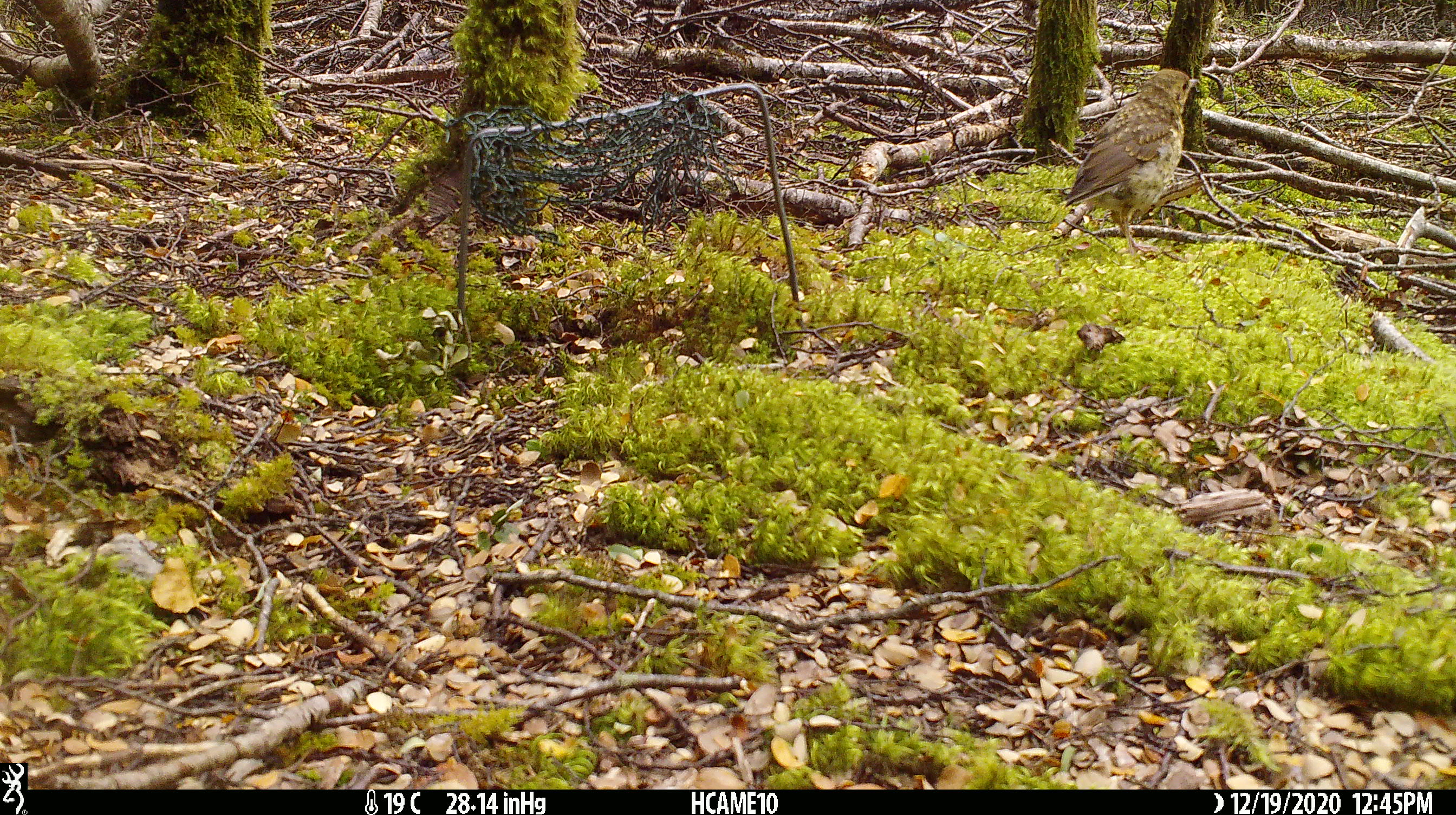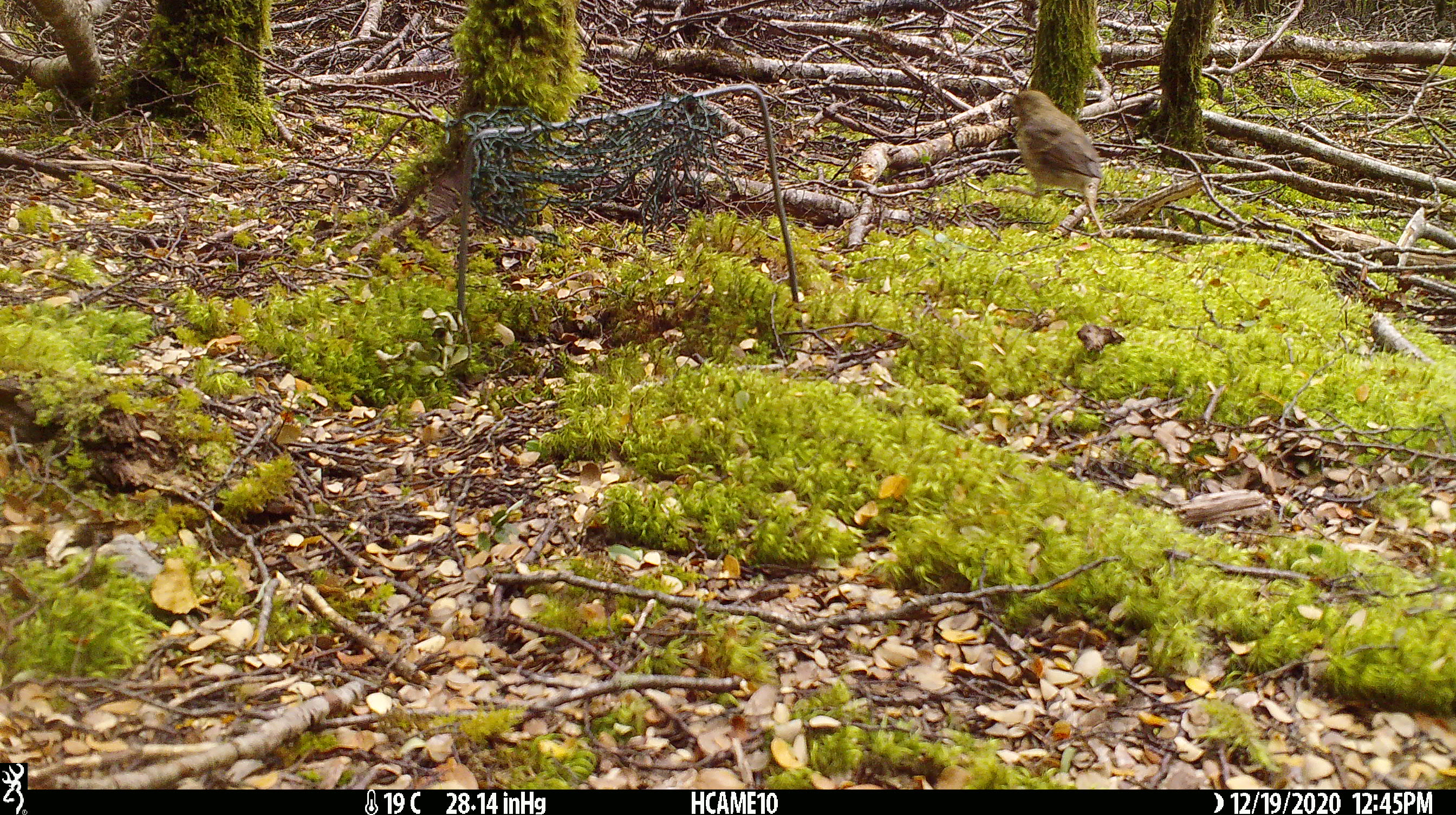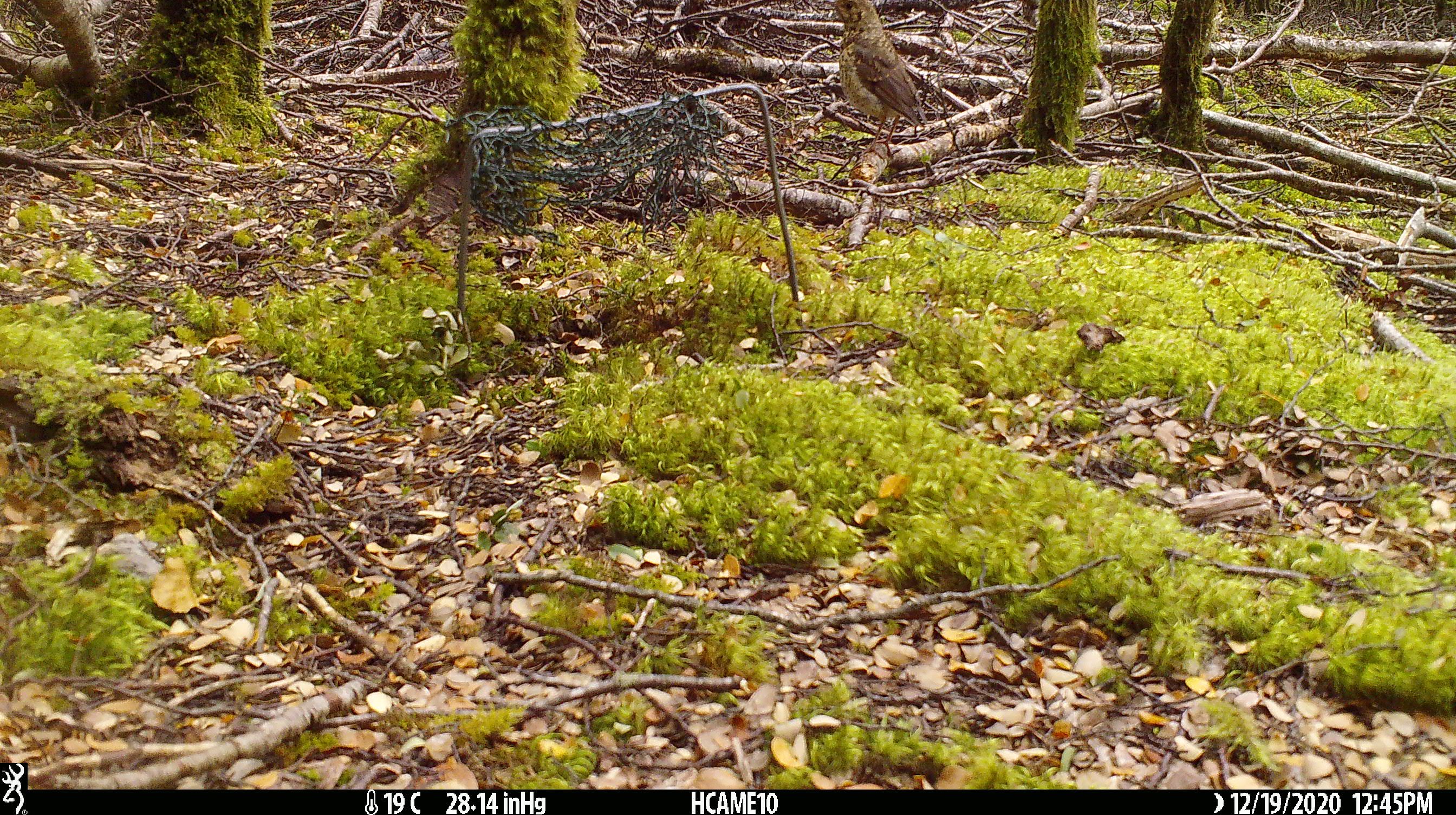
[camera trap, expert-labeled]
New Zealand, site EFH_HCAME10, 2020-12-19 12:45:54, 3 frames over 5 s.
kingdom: Animalia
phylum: Chordata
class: Aves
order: Passeriformes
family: Turdidae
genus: Turdus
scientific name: Turdus philomelos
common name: song thrush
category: thrush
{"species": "thrush (song thrush) (Turdus philomelos)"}